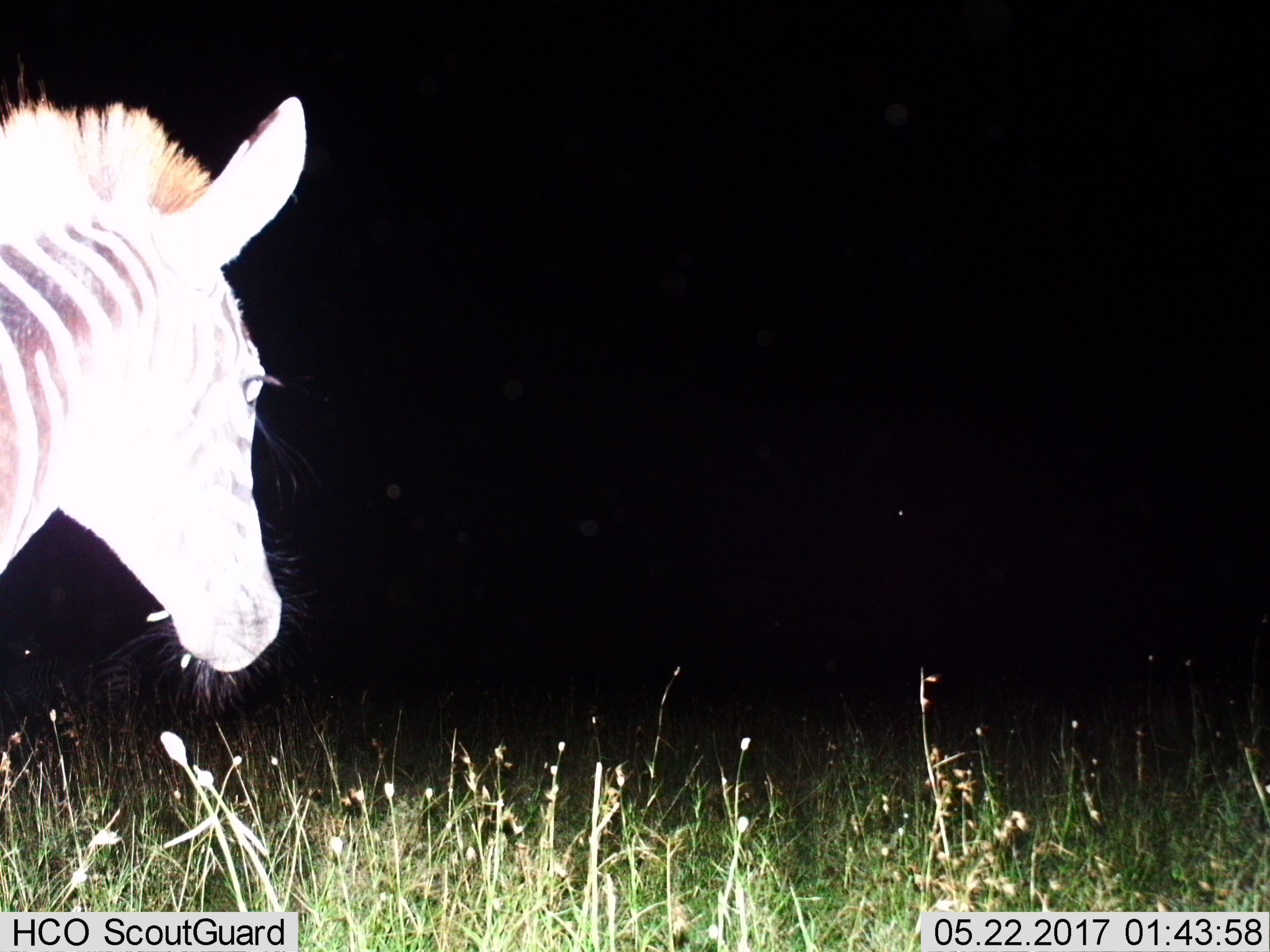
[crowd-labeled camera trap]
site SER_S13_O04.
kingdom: Animalia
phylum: Chordata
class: Mammalia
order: Perissodactyla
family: Equidae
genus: Equus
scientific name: Equus quagga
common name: plains zebra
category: zebraplains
Zebraplains (plains zebra) (Equus quagga), count 1. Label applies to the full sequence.